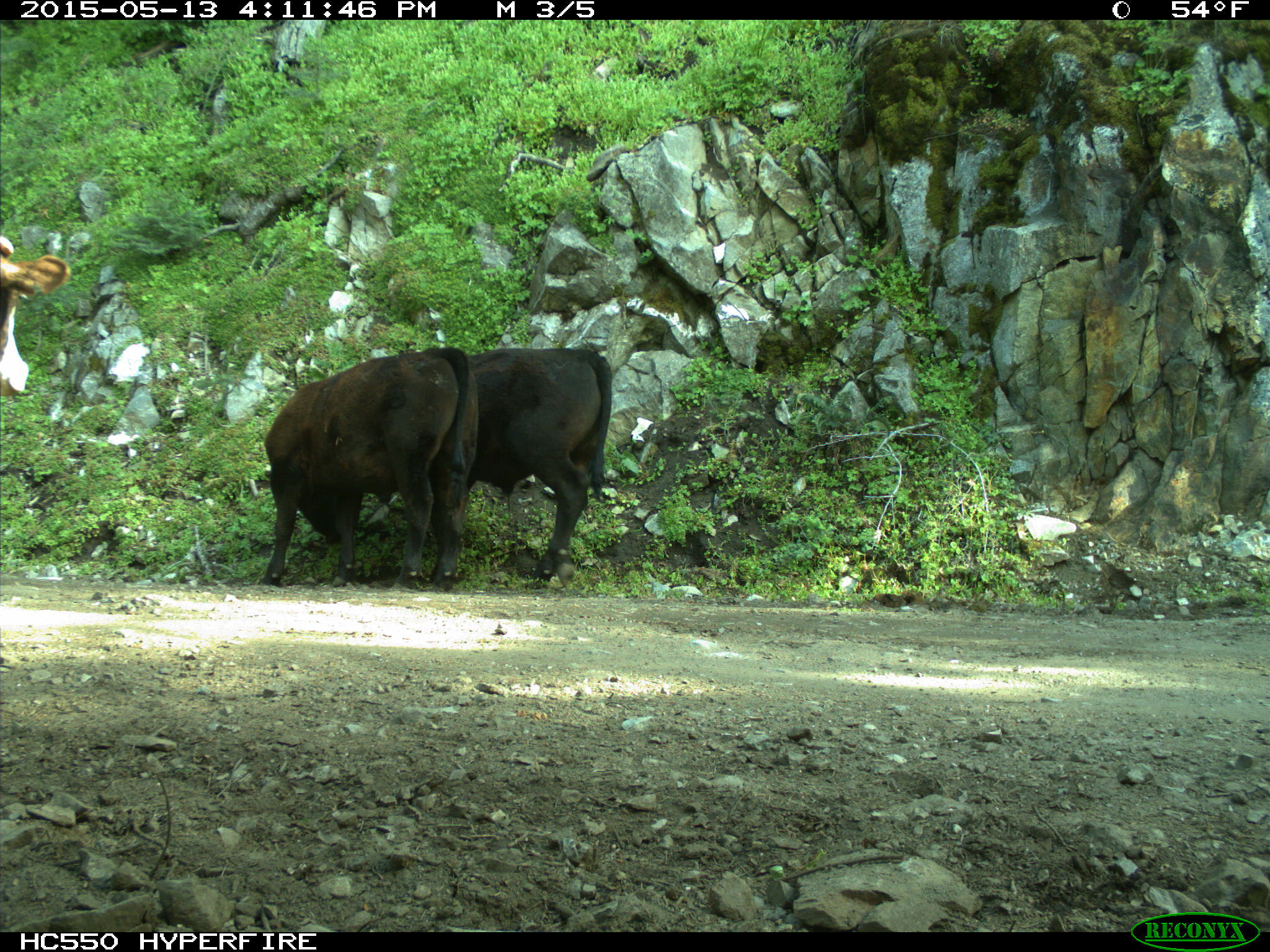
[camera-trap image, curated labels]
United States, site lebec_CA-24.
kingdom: Animalia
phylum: Chordata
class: Mammalia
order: Artiodactyla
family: Bovidae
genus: Bos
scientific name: Bos taurus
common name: domestic cow